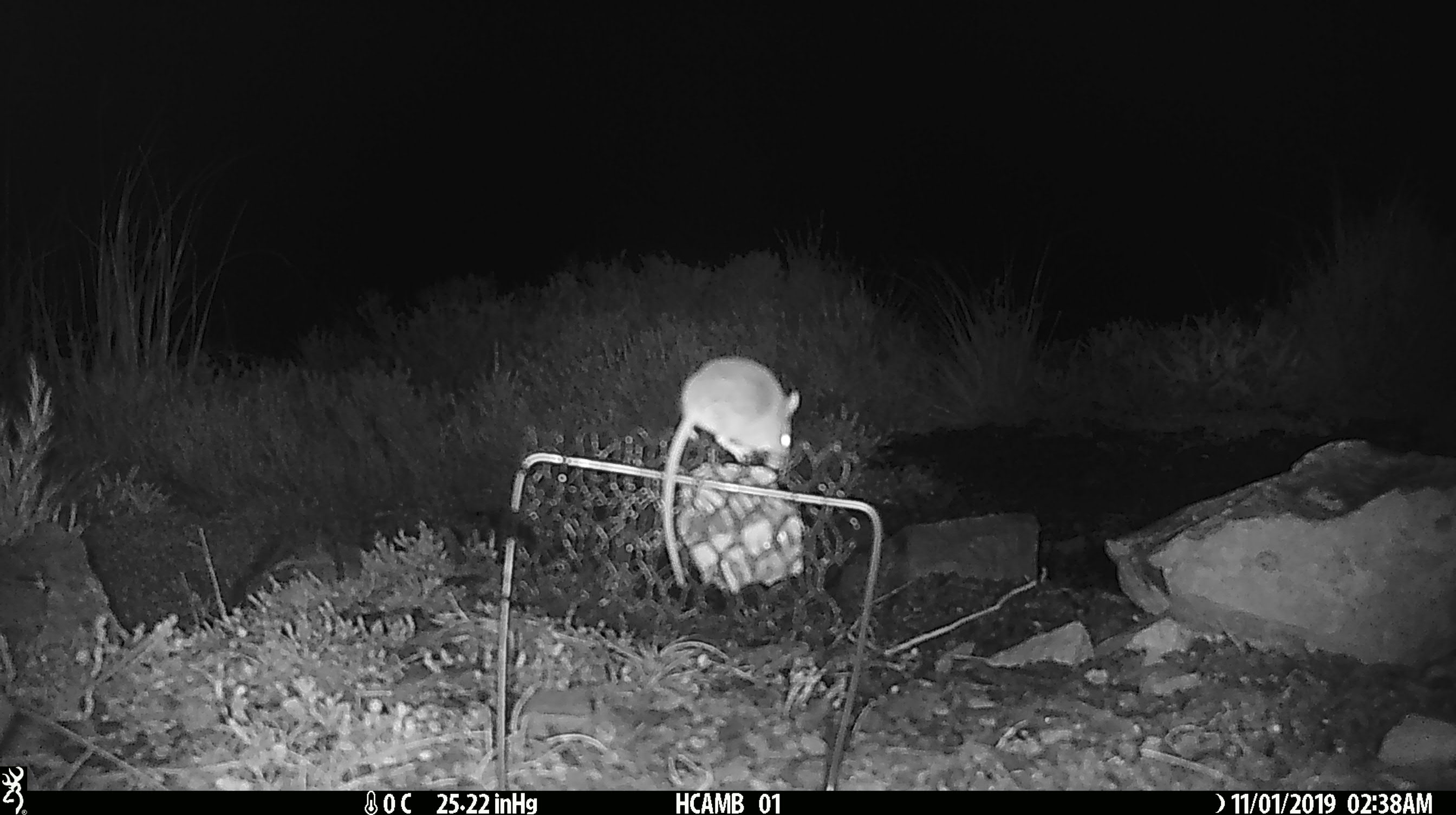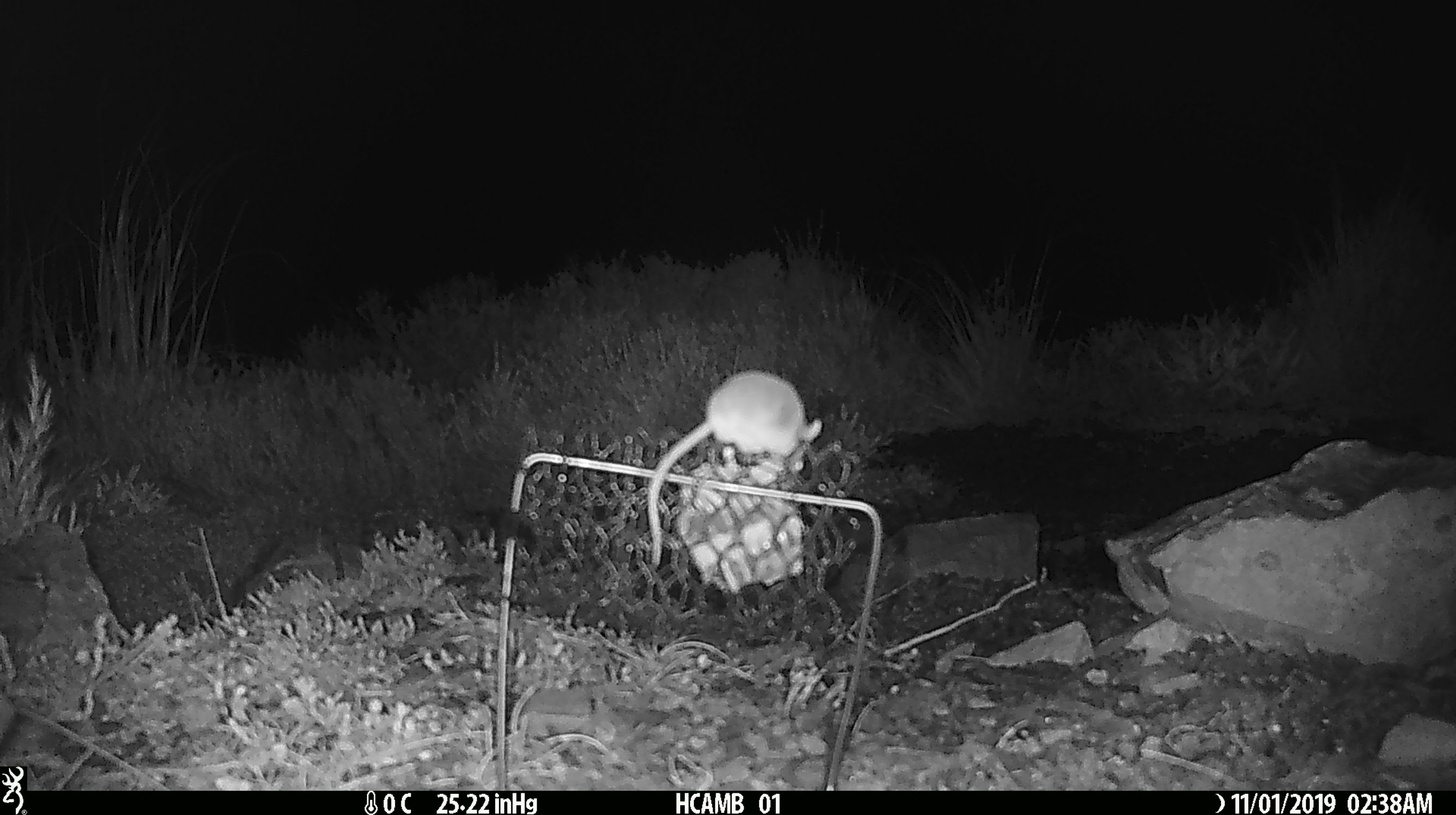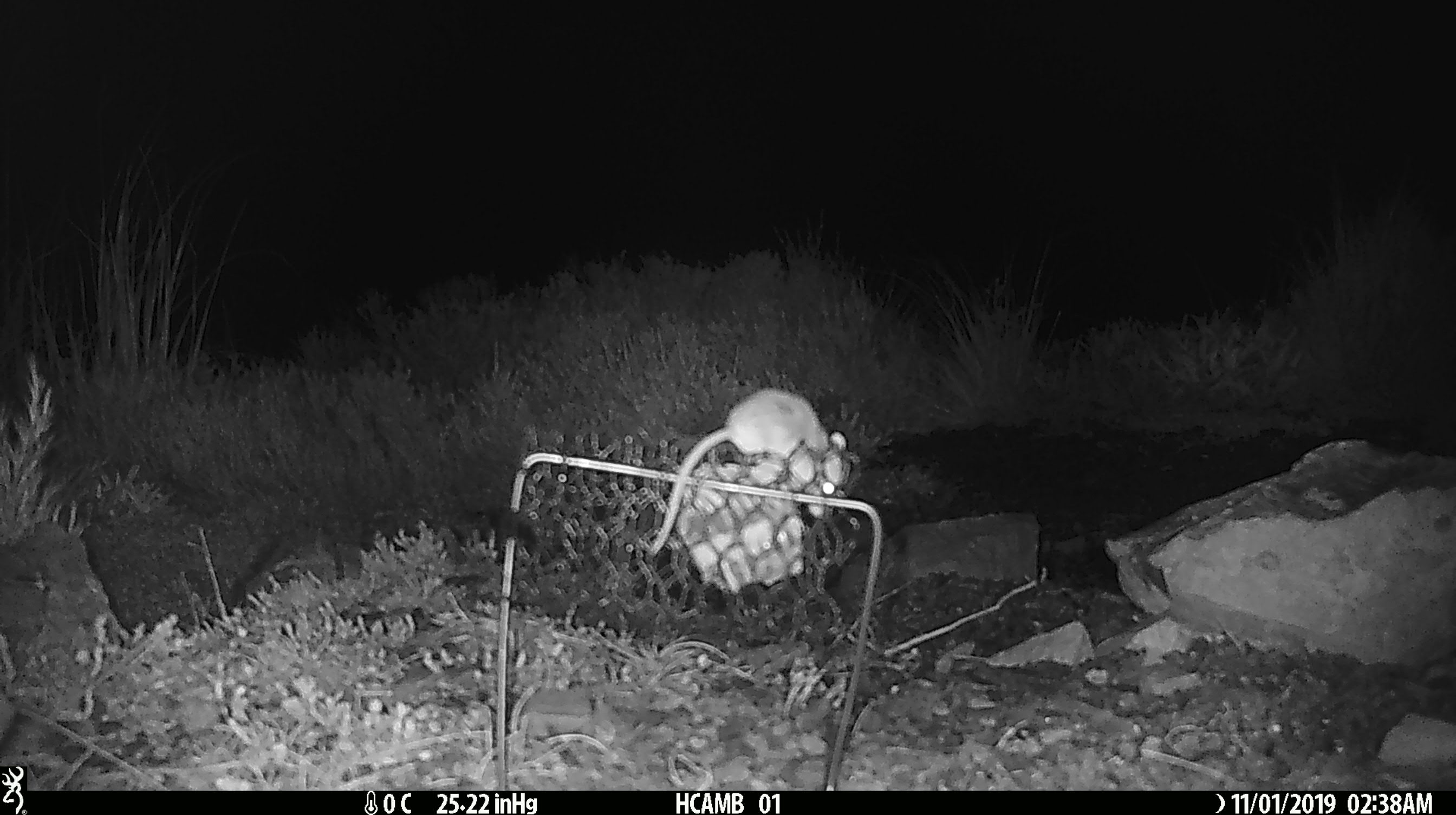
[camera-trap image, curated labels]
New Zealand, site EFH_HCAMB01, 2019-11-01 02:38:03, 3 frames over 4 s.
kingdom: Animalia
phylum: Chordata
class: Mammalia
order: Rodentia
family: Muridae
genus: Mus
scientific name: Mus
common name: mouse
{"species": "mouse (Mus)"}